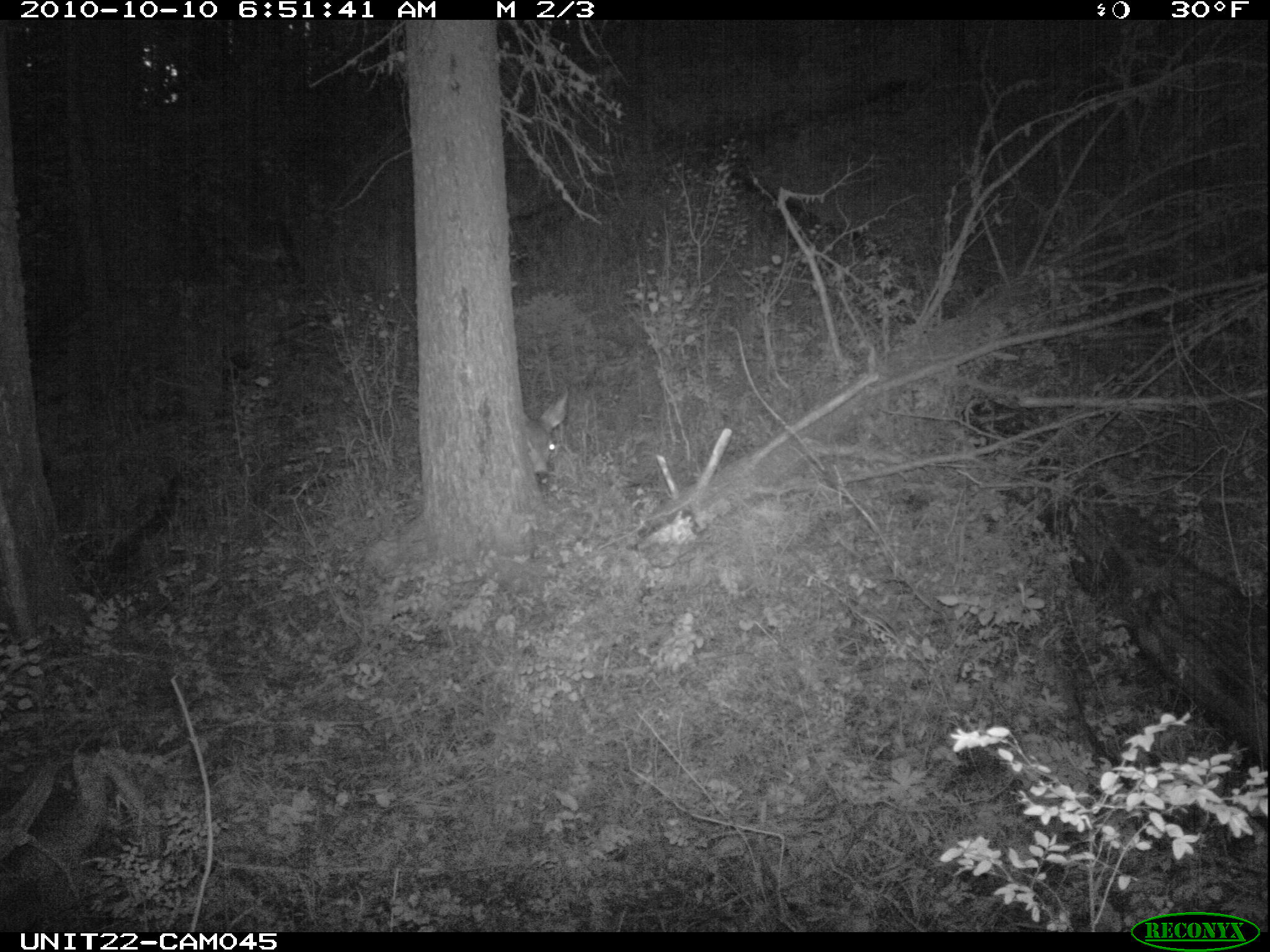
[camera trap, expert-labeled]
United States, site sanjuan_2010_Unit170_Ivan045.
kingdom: Animalia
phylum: Chordata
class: Mammalia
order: Artiodactyla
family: Cervidae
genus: Odocoileus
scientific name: Odocoileus hemionus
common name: mule deer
Odocoileus hemionus (mule deer).